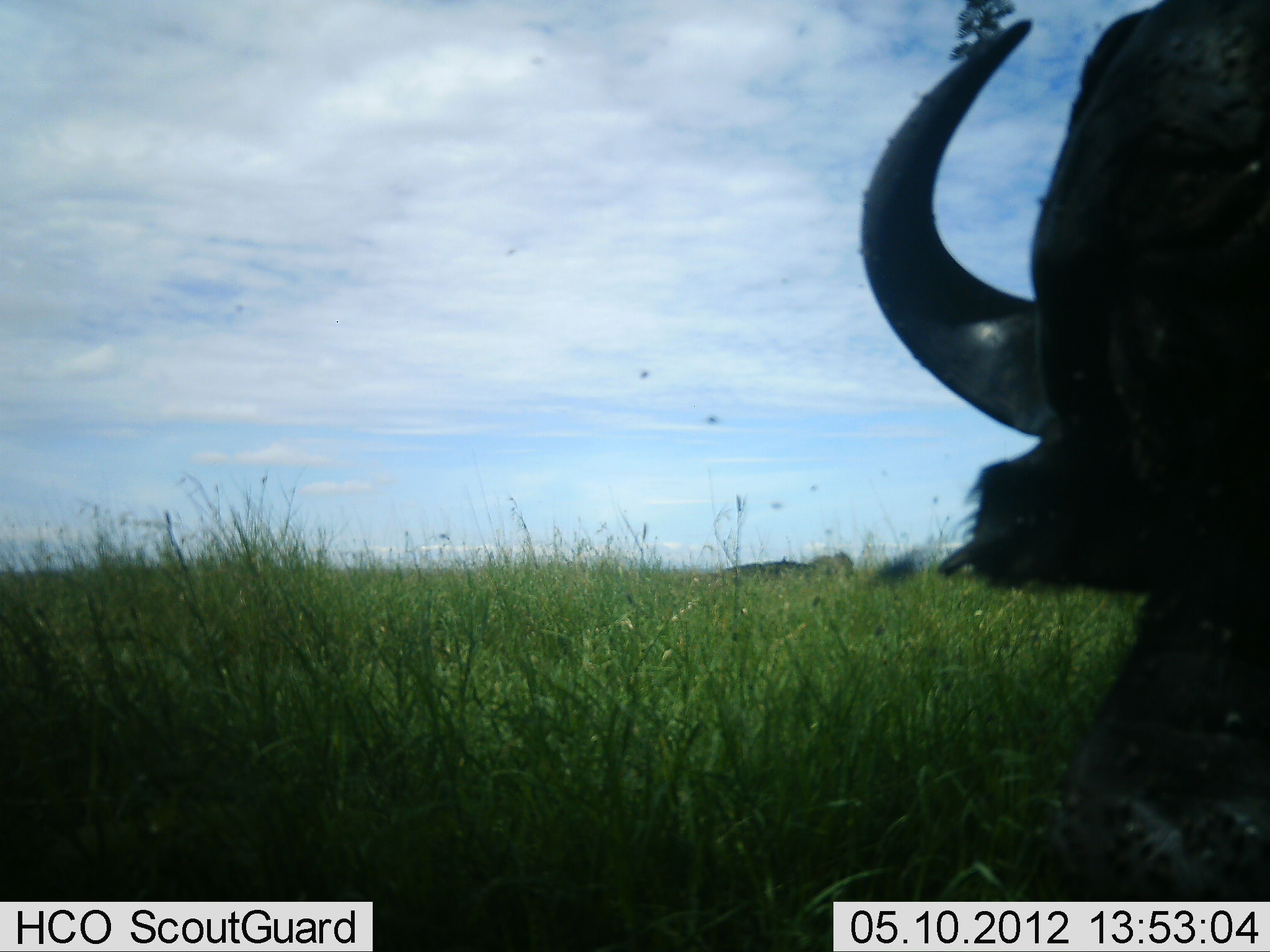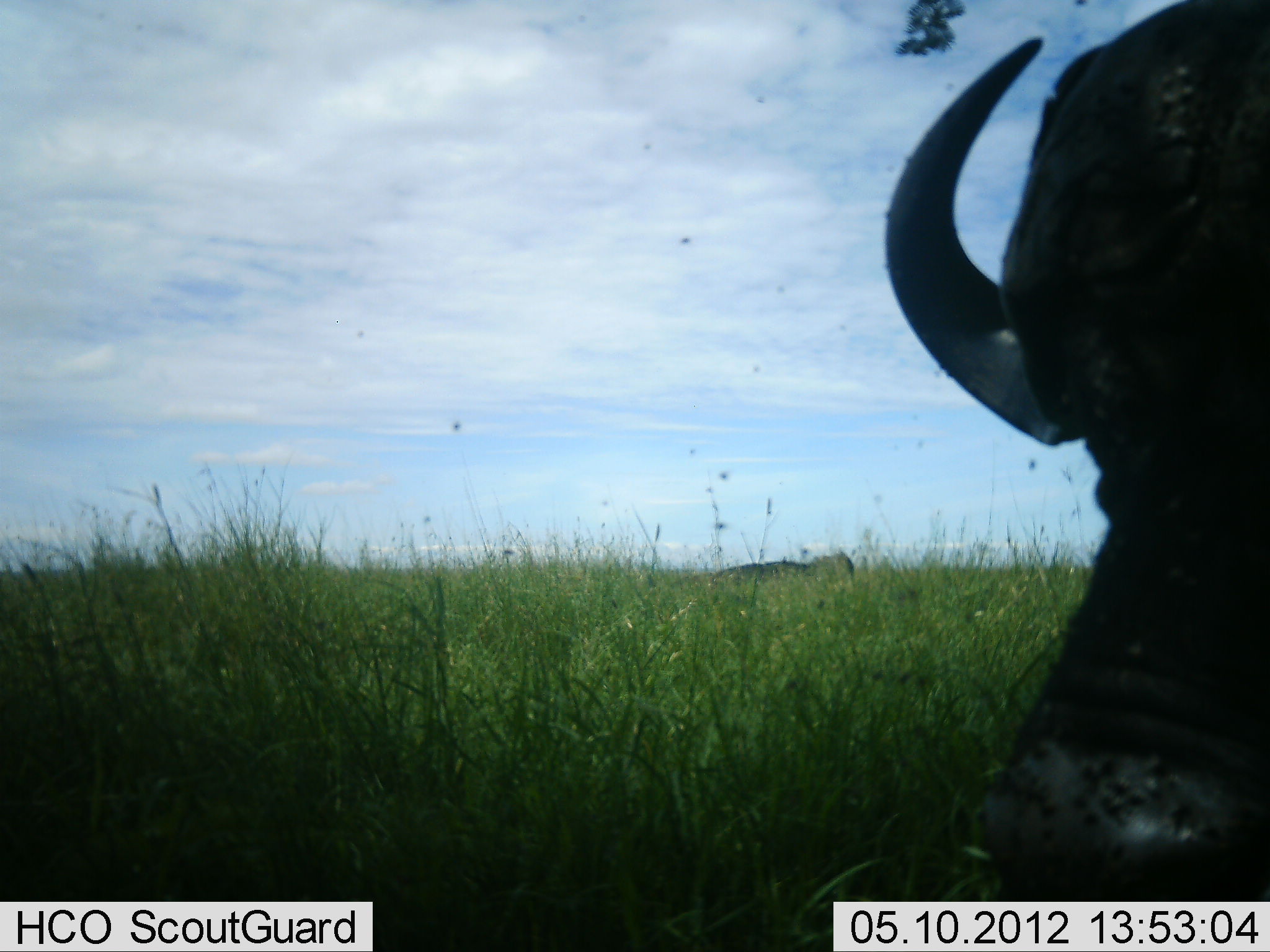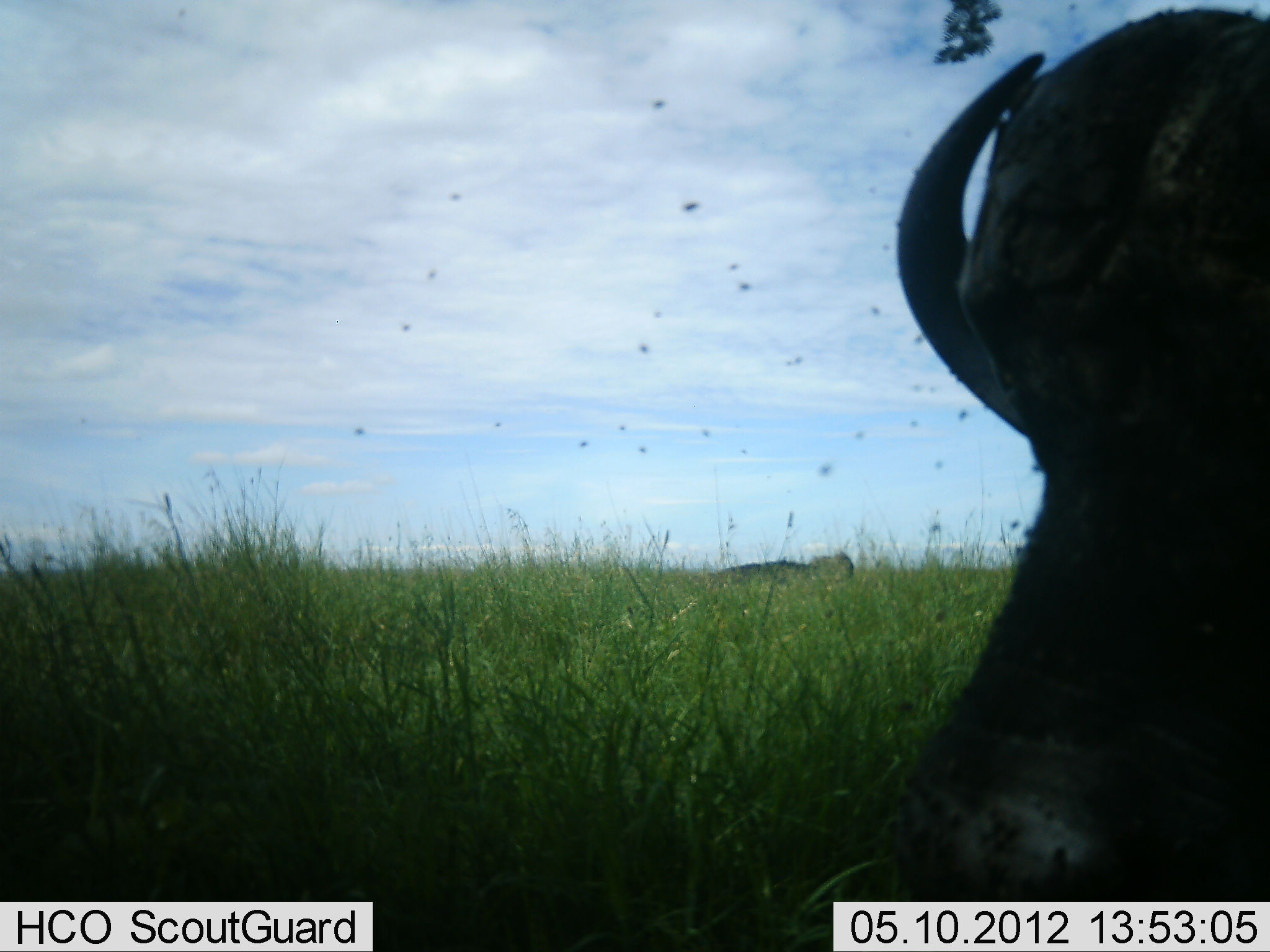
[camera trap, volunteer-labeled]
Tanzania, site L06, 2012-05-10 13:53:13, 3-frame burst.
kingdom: Animalia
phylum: Chordata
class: Mammalia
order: Artiodactyla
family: Bovidae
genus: Syncerus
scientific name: Syncerus caffer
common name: cape buffalo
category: buffalo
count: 1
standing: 46%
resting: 35%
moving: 4%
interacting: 0%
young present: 0%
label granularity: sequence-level